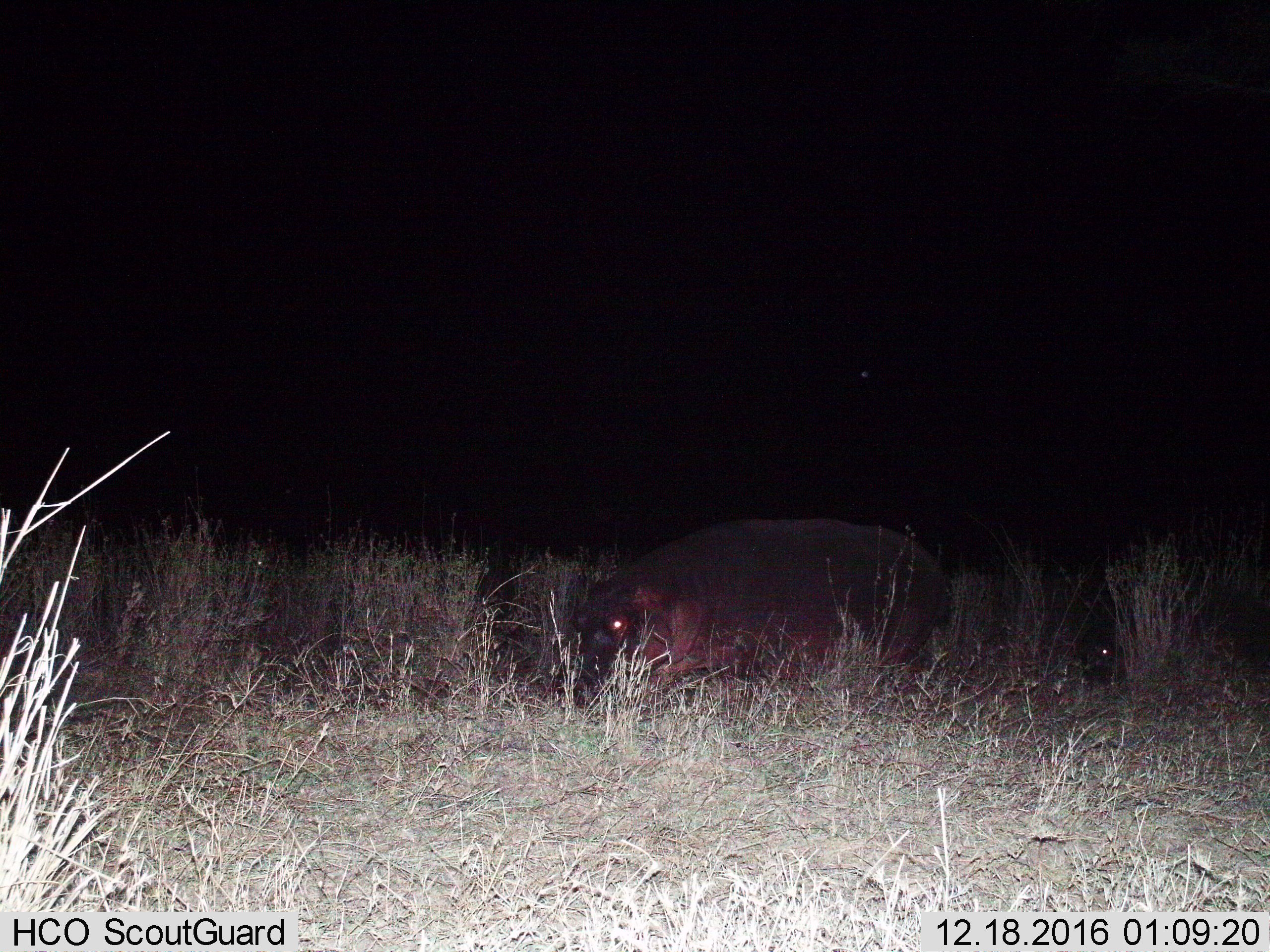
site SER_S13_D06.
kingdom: Animalia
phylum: Chordata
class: Mammalia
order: Artiodactyla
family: Hippopotamidae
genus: Hippopotamus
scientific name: Hippopotamus amphibius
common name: hippopotamus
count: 1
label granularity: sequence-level